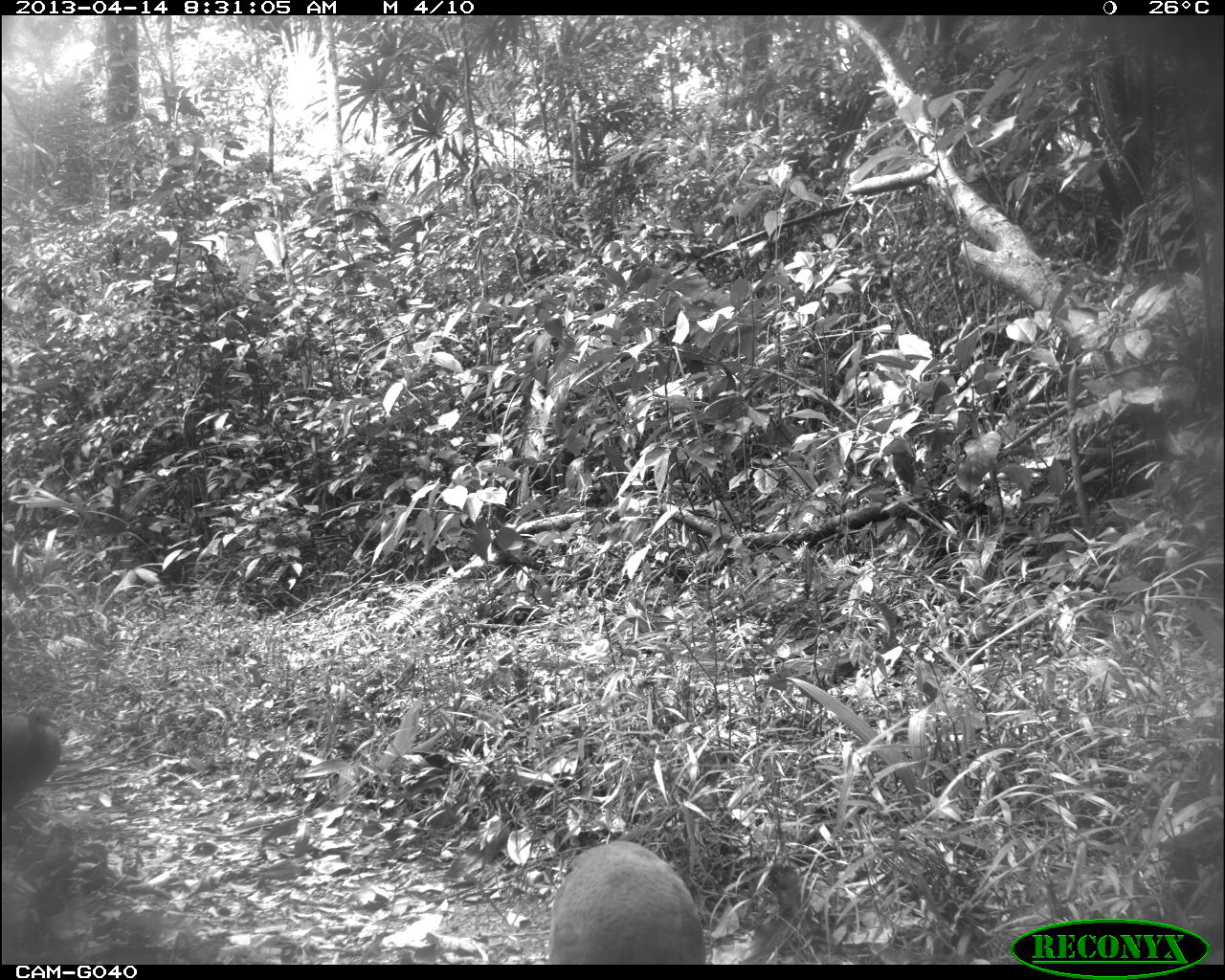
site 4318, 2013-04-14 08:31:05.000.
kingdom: Animalia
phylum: Chordata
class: Aves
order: Tinamiformes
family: Tinamidae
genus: Tinamus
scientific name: Tinamus major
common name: great tinamou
Tinamus major (great tinamou), count 2.